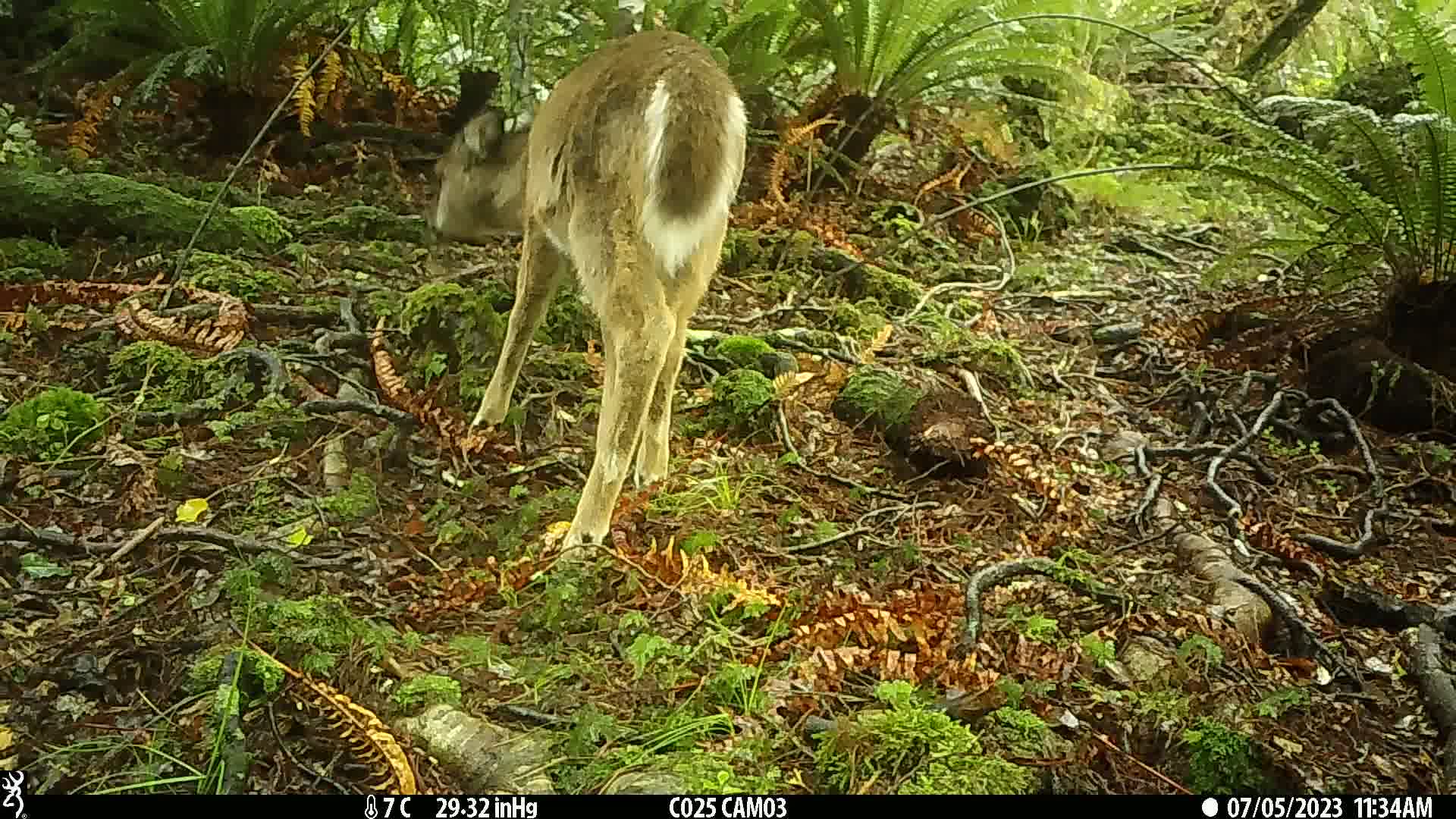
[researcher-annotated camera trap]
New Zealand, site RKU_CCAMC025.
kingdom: Animalia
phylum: Chordata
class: Mammalia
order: Artiodactyla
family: Cervidae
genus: Odocoileus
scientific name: Odocoileus virginianus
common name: white-tailed deer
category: white tailed deer